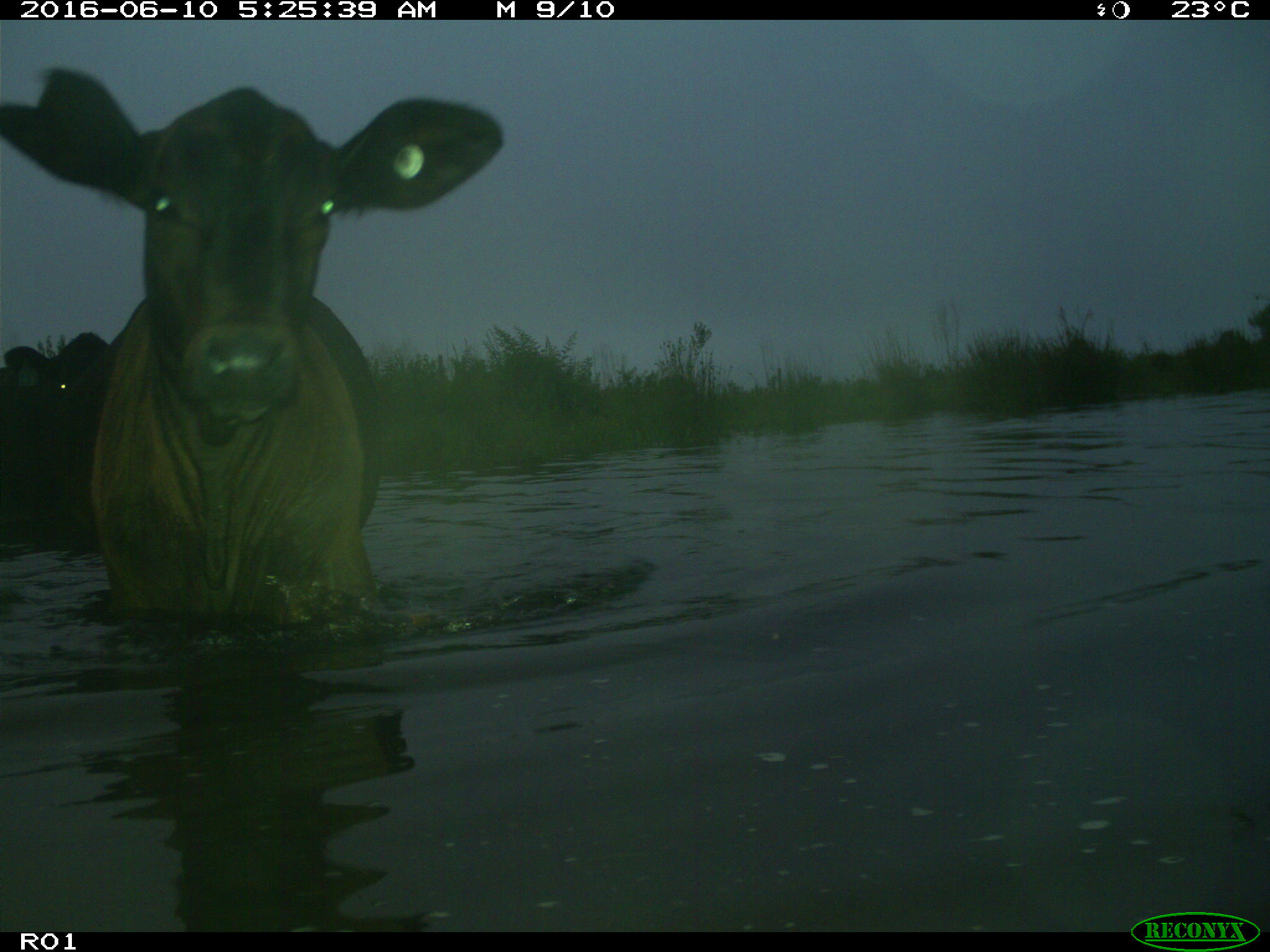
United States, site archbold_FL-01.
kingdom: Animalia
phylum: Chordata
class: Mammalia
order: Artiodactyla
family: Bovidae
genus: Bos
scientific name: Bos taurus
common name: domestic cow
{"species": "Bos taurus (domestic cow)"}